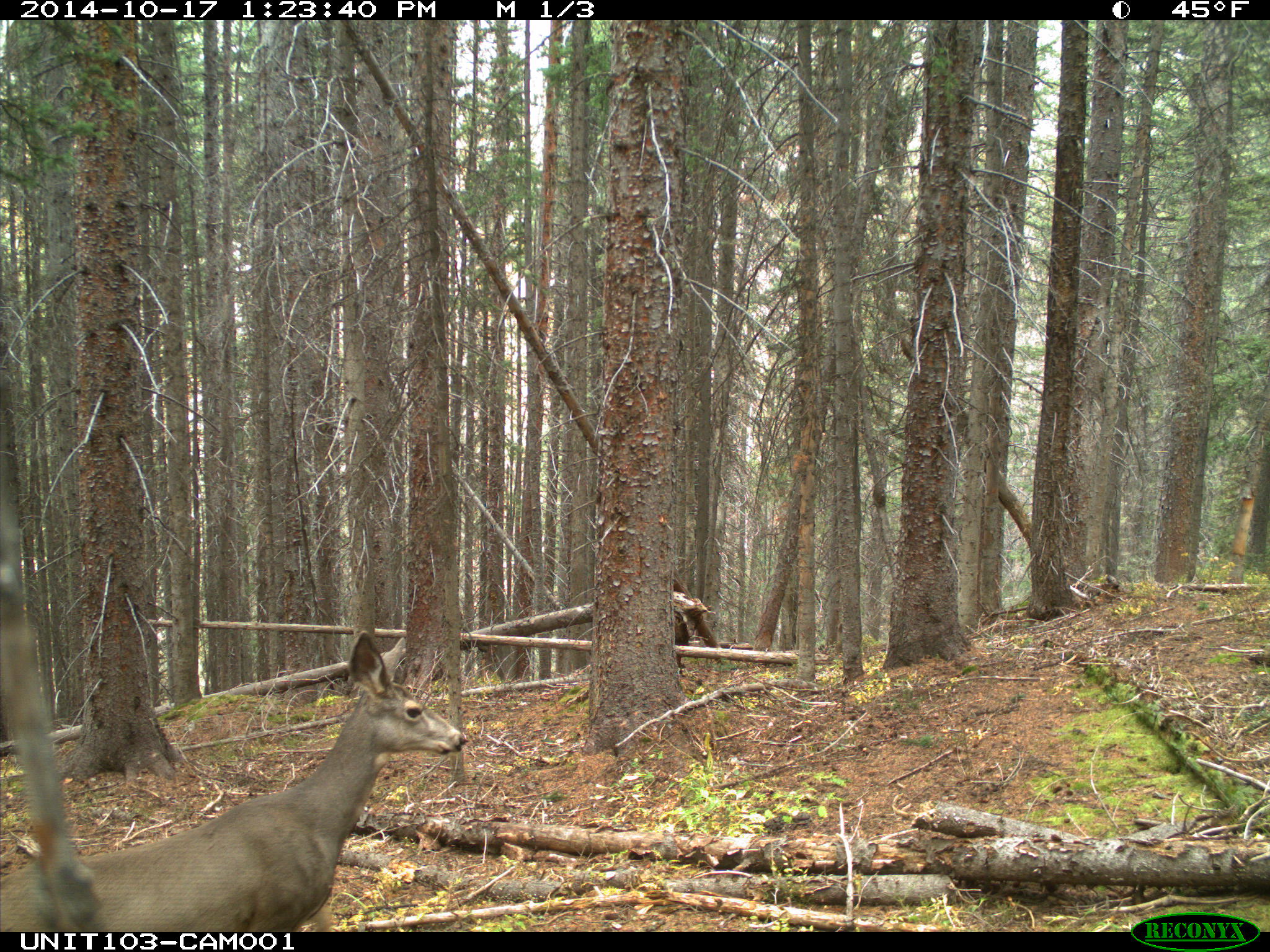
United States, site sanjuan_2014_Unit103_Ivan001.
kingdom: Animalia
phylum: Chordata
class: Mammalia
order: Artiodactyla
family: Cervidae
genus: Odocoileus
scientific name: Odocoileus hemionus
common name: mule deer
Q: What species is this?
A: Odocoileus hemionus (mule deer).